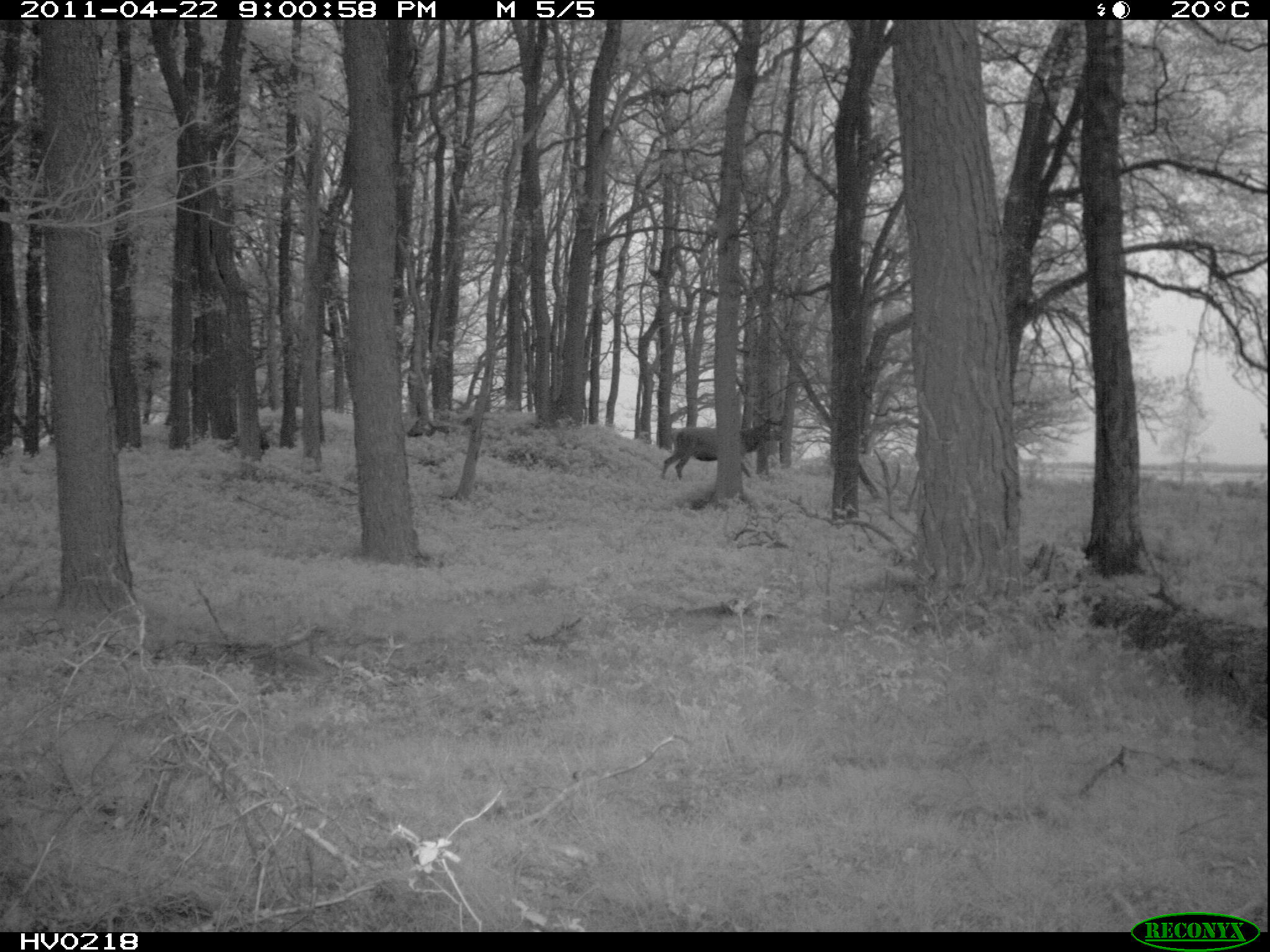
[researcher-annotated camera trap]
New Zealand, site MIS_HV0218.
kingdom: Animalia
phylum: Chordata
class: Mammalia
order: Artiodactyla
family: Cervidae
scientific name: Cervidae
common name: deer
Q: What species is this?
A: Deer (Cervidae).